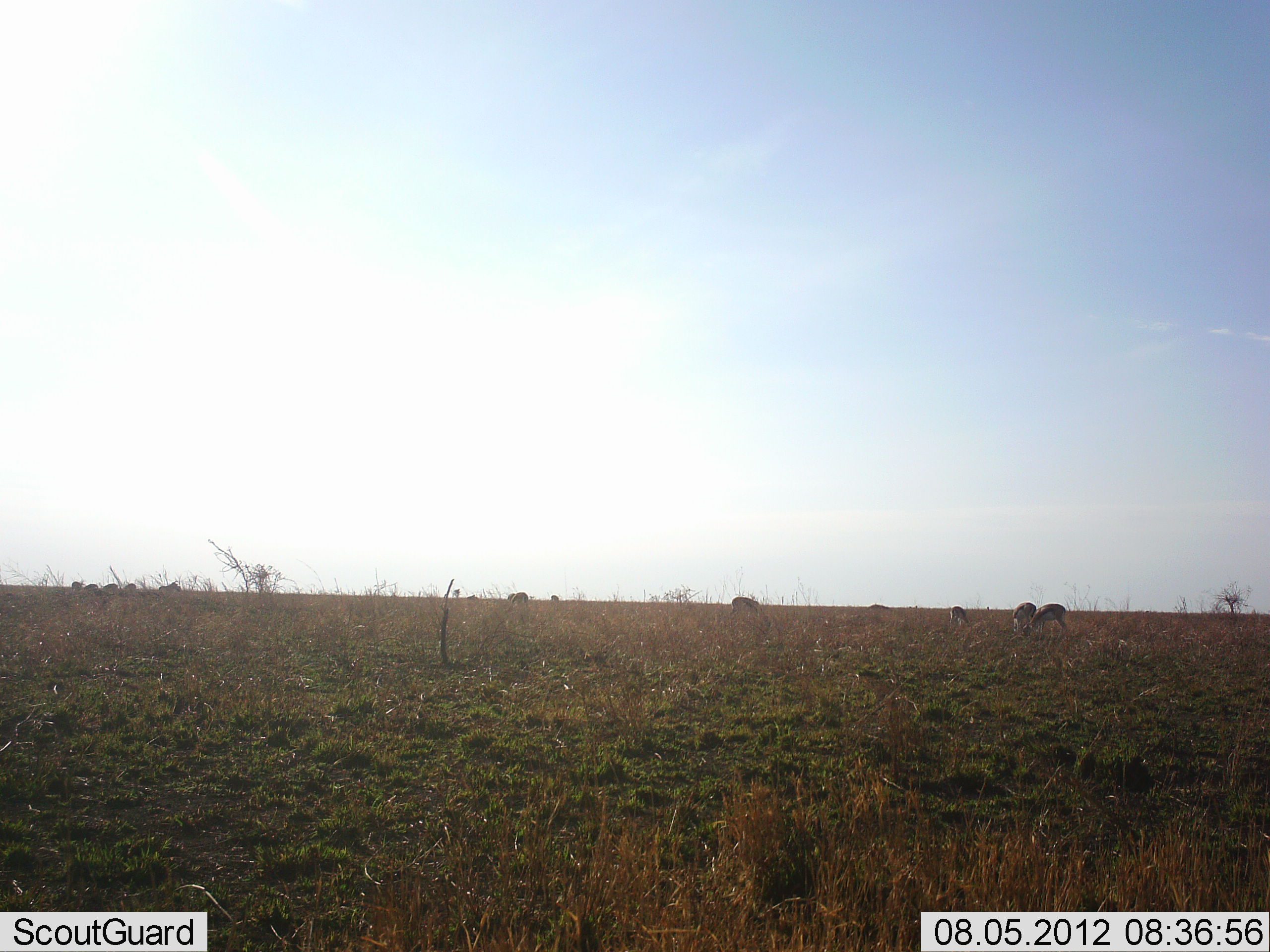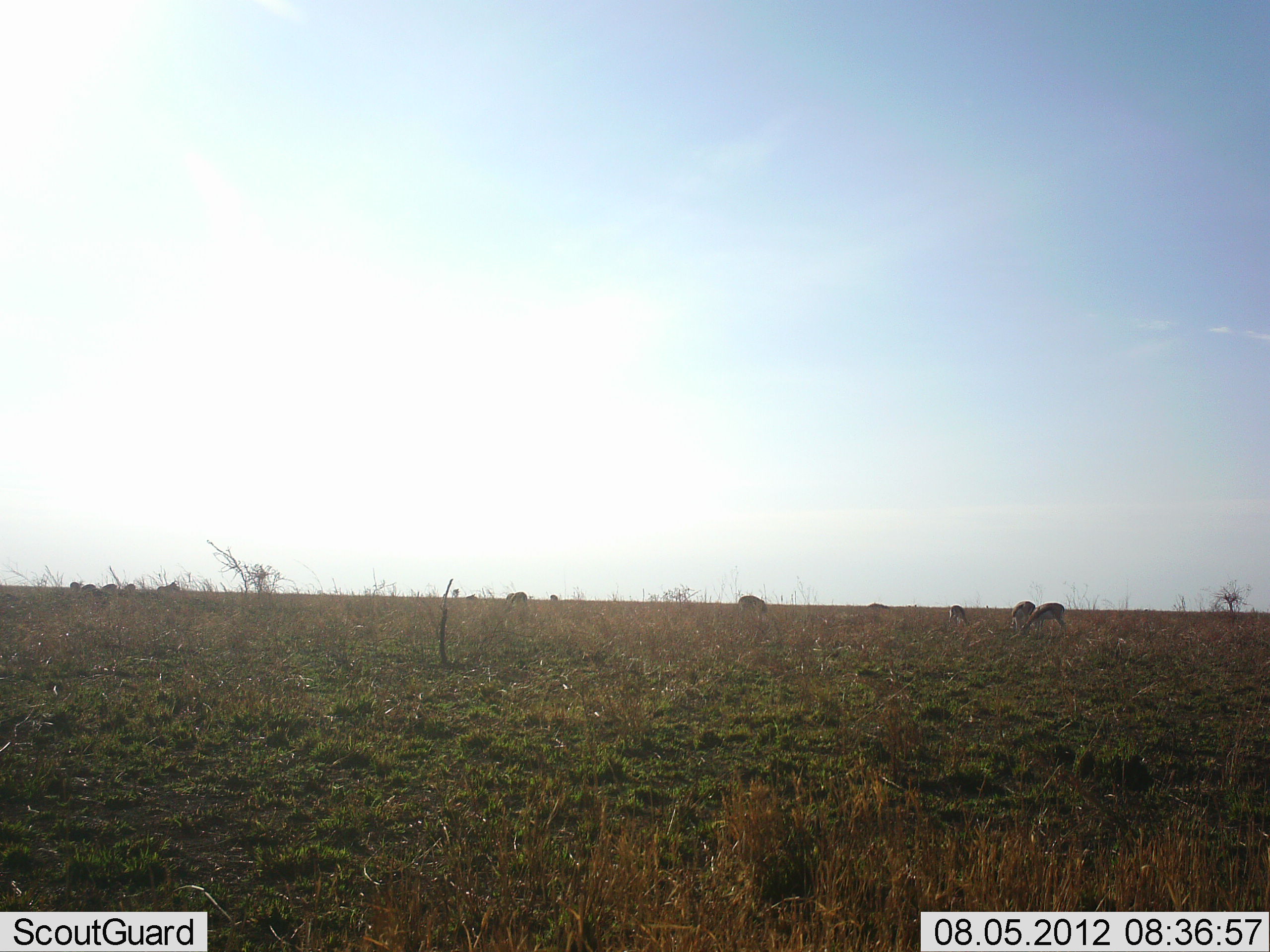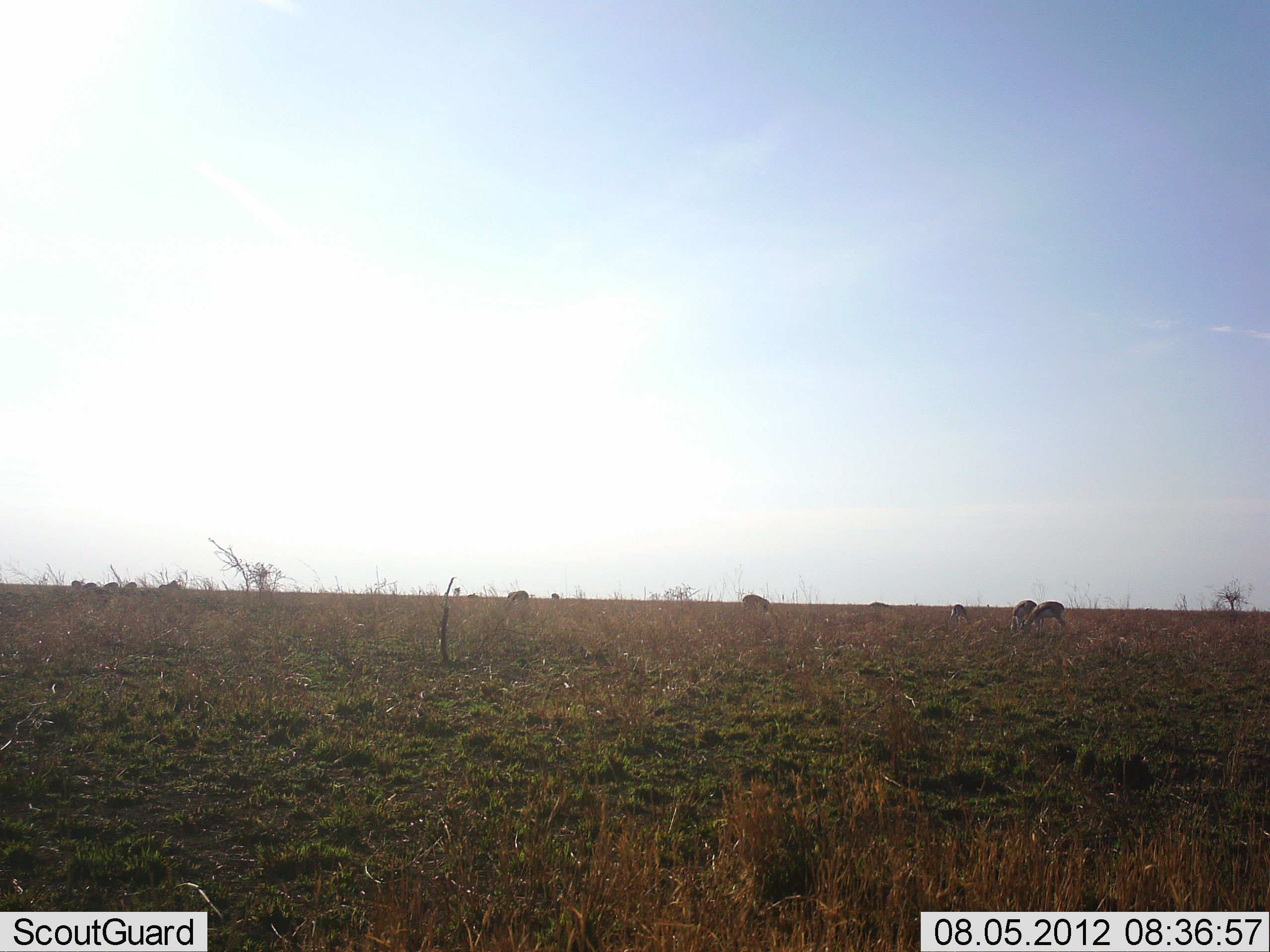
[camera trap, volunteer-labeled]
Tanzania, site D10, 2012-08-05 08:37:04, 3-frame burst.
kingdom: Animalia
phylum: Chordata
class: Mammalia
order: Artiodactyla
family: Bovidae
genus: Eudorcas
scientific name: Eudorcas thomsonii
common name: thomson's gazelle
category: gazellethomsons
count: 11-50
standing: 50%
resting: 0%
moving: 50%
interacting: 0%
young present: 0%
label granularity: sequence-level